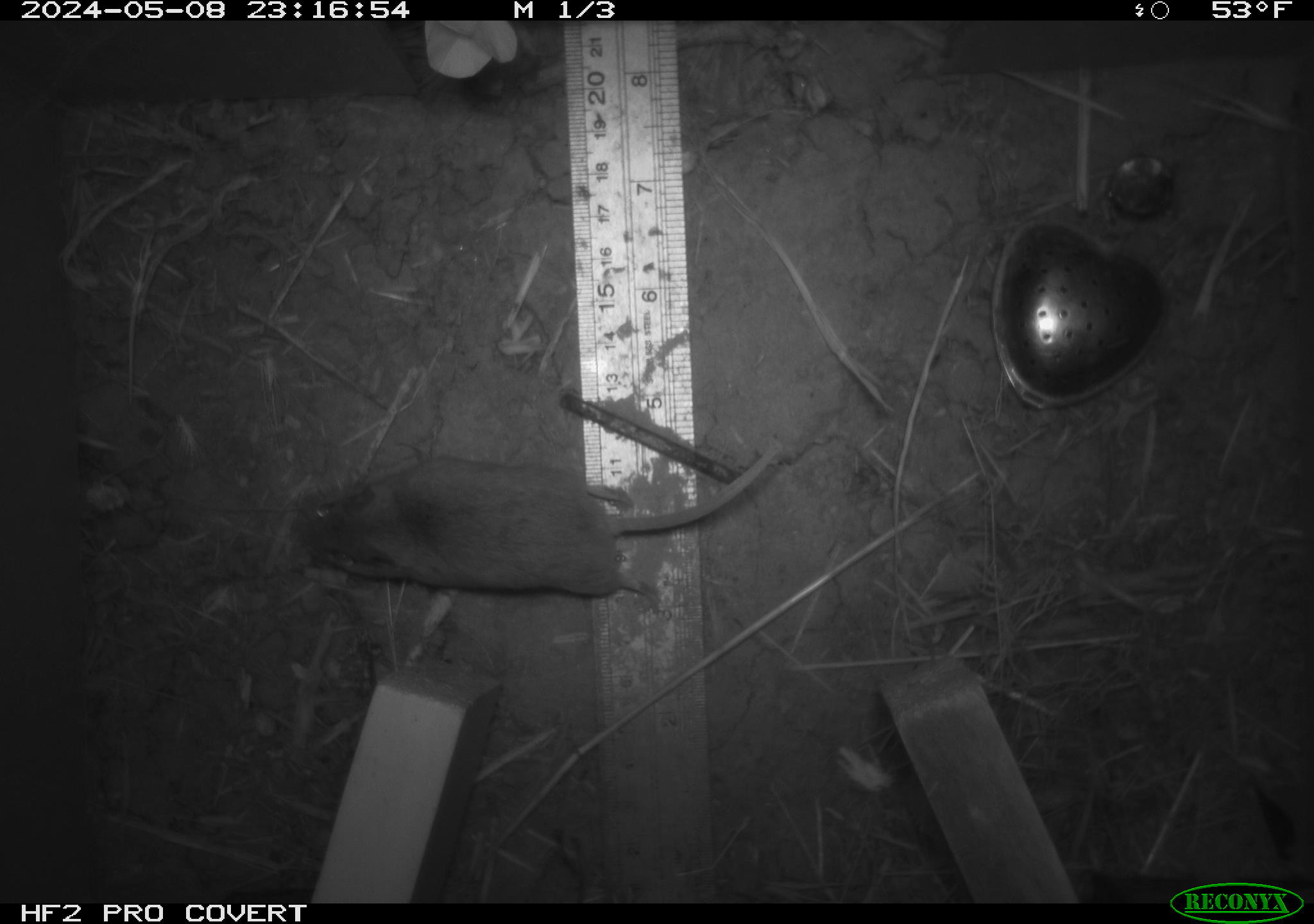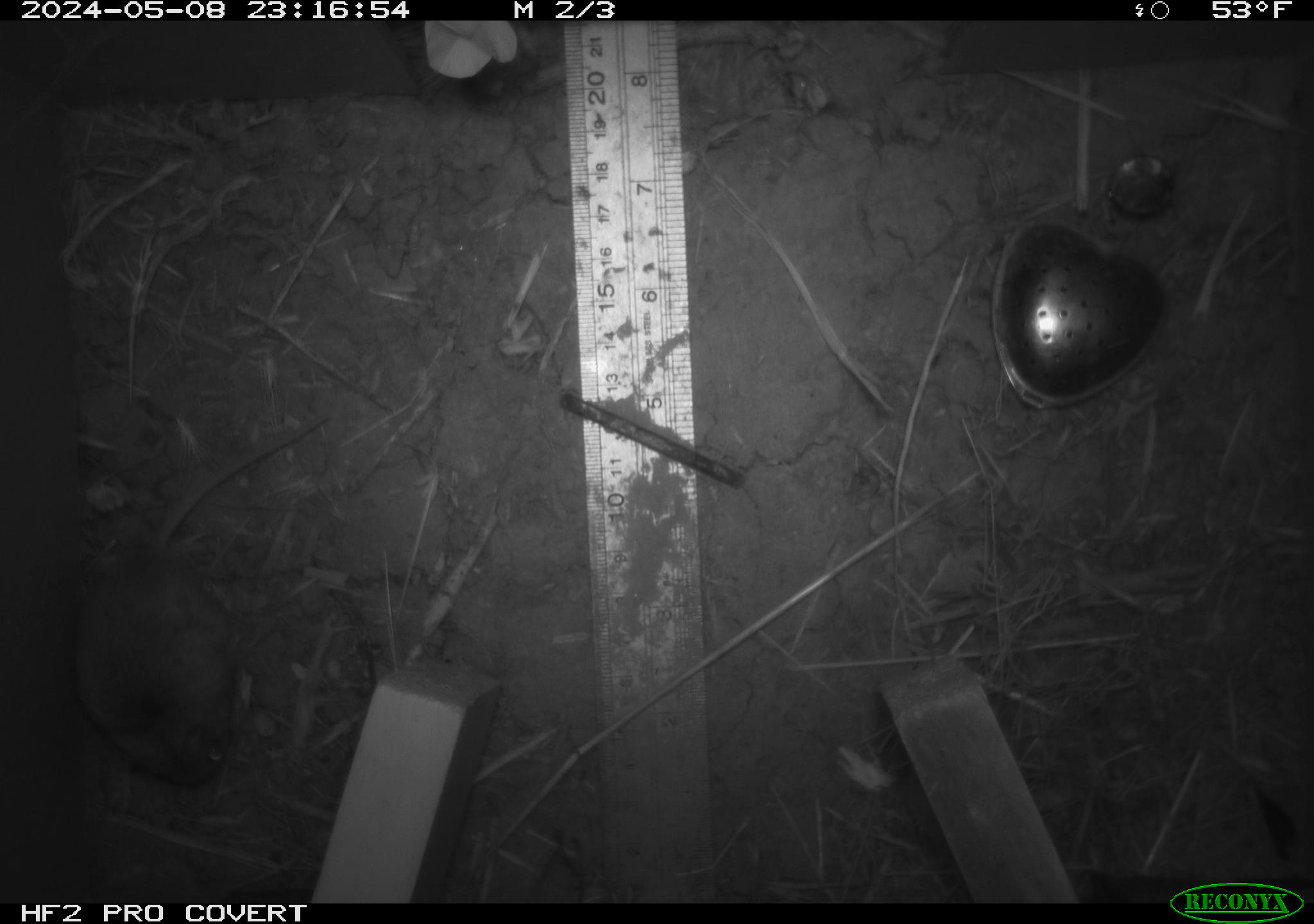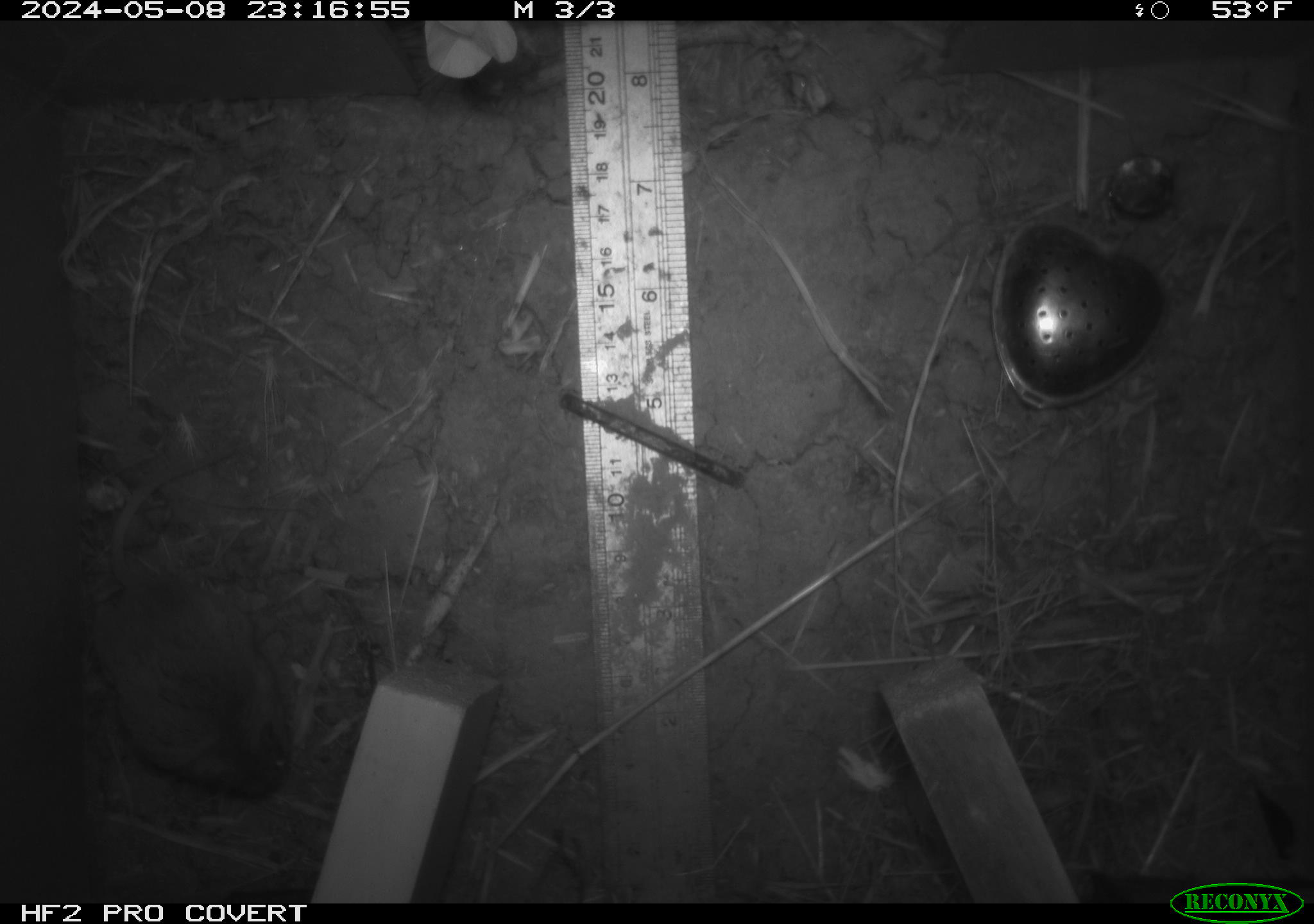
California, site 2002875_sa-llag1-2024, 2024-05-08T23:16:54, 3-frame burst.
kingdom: Animalia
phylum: Chordata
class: Mammalia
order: Rodentia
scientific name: Rodentia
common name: mouse species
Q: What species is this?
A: Mouse species (Rodentia).